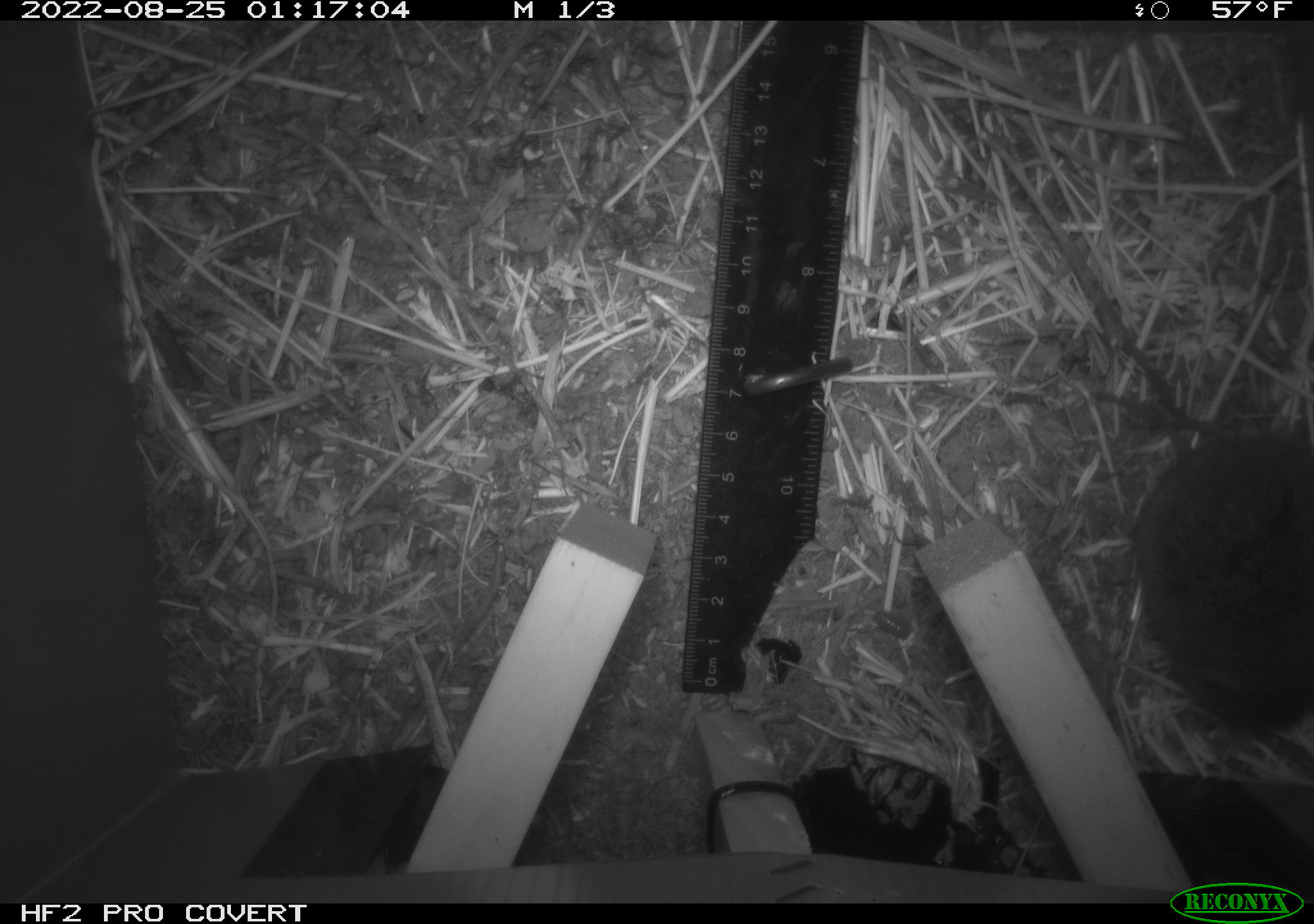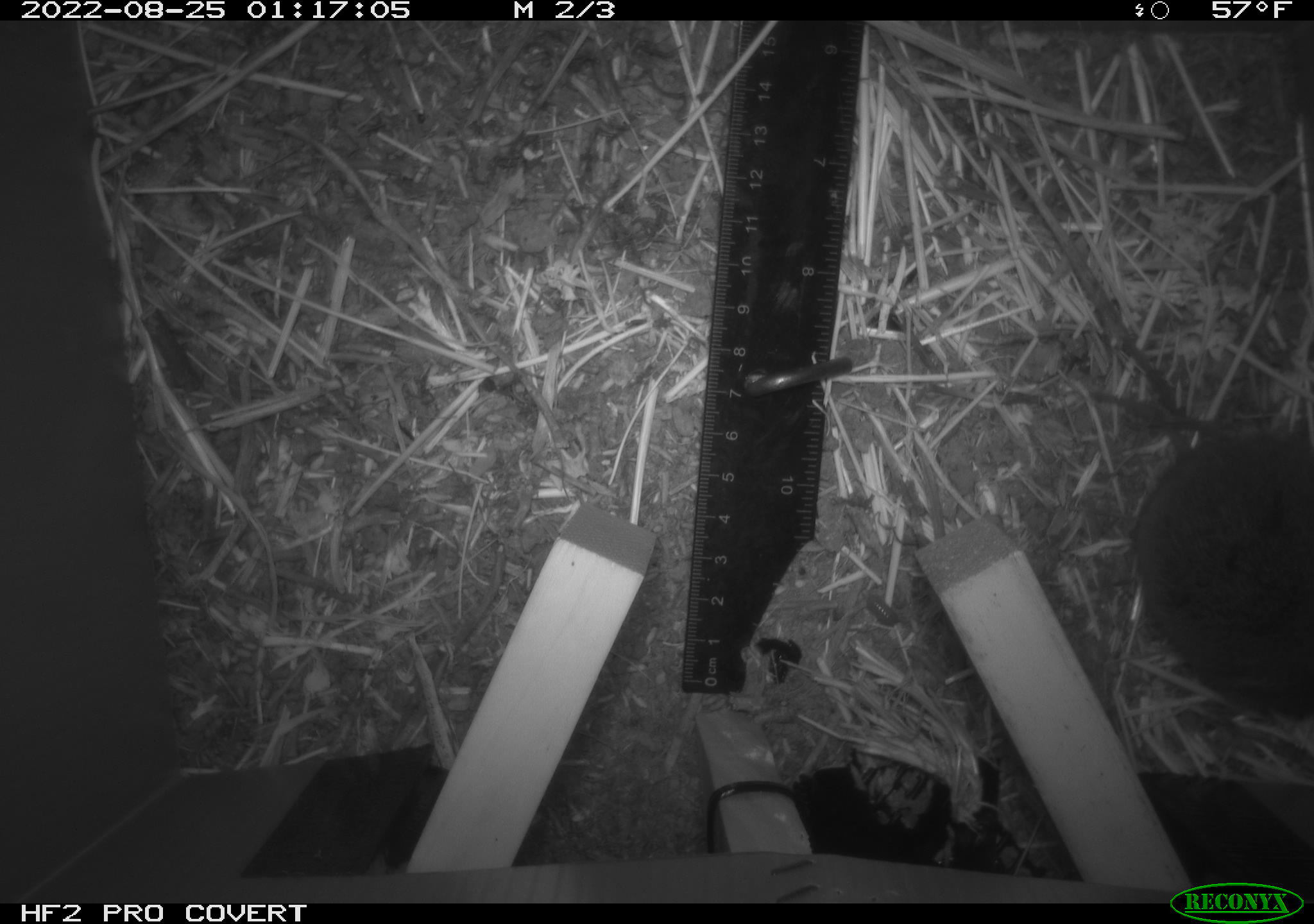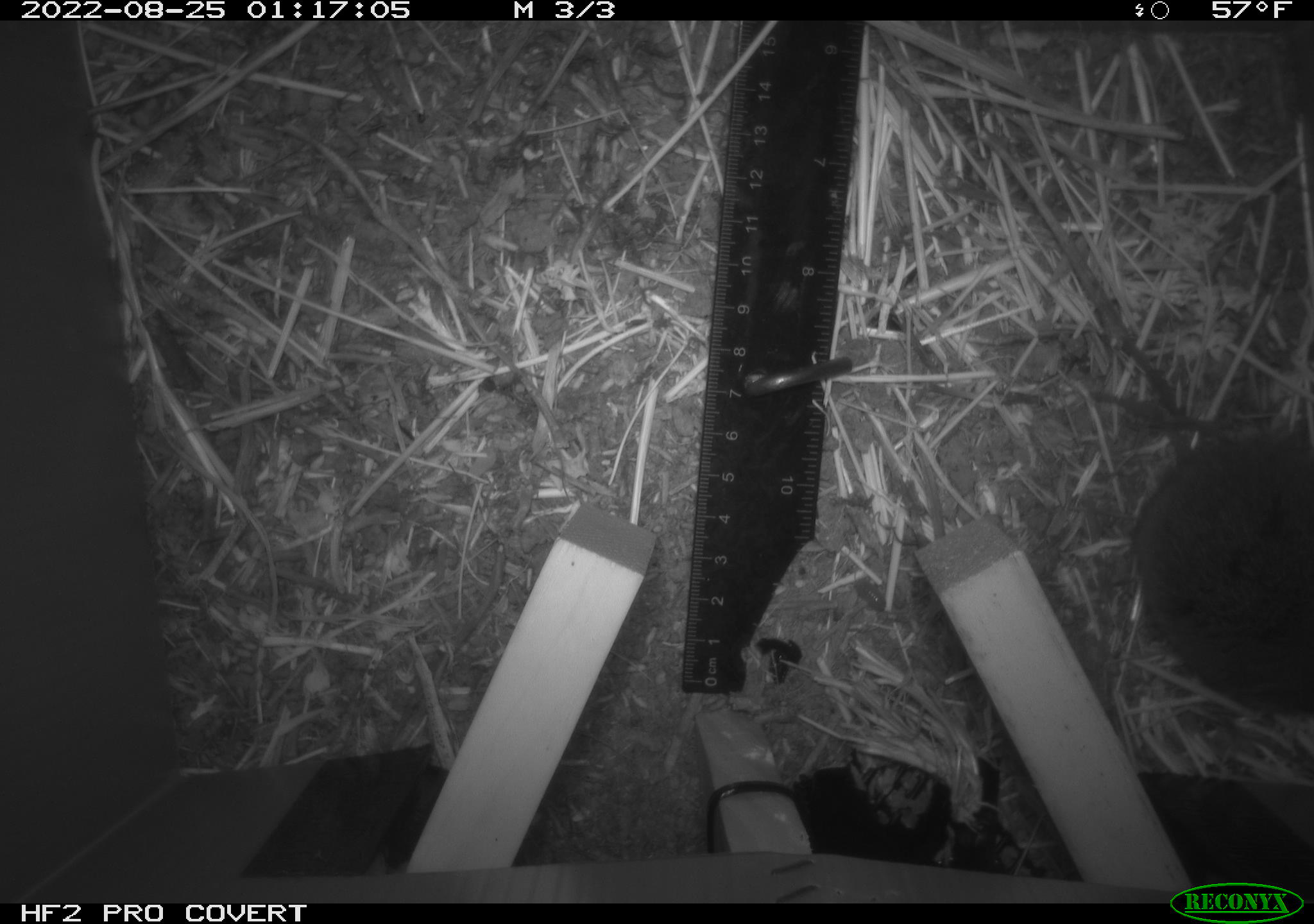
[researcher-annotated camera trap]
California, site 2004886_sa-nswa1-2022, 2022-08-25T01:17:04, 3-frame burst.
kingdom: Animalia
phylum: Chordata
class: Mammalia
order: Rodentia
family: Cricetidae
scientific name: Cricetidae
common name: hamsters, voles, lemmings, and allies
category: cricetidae family